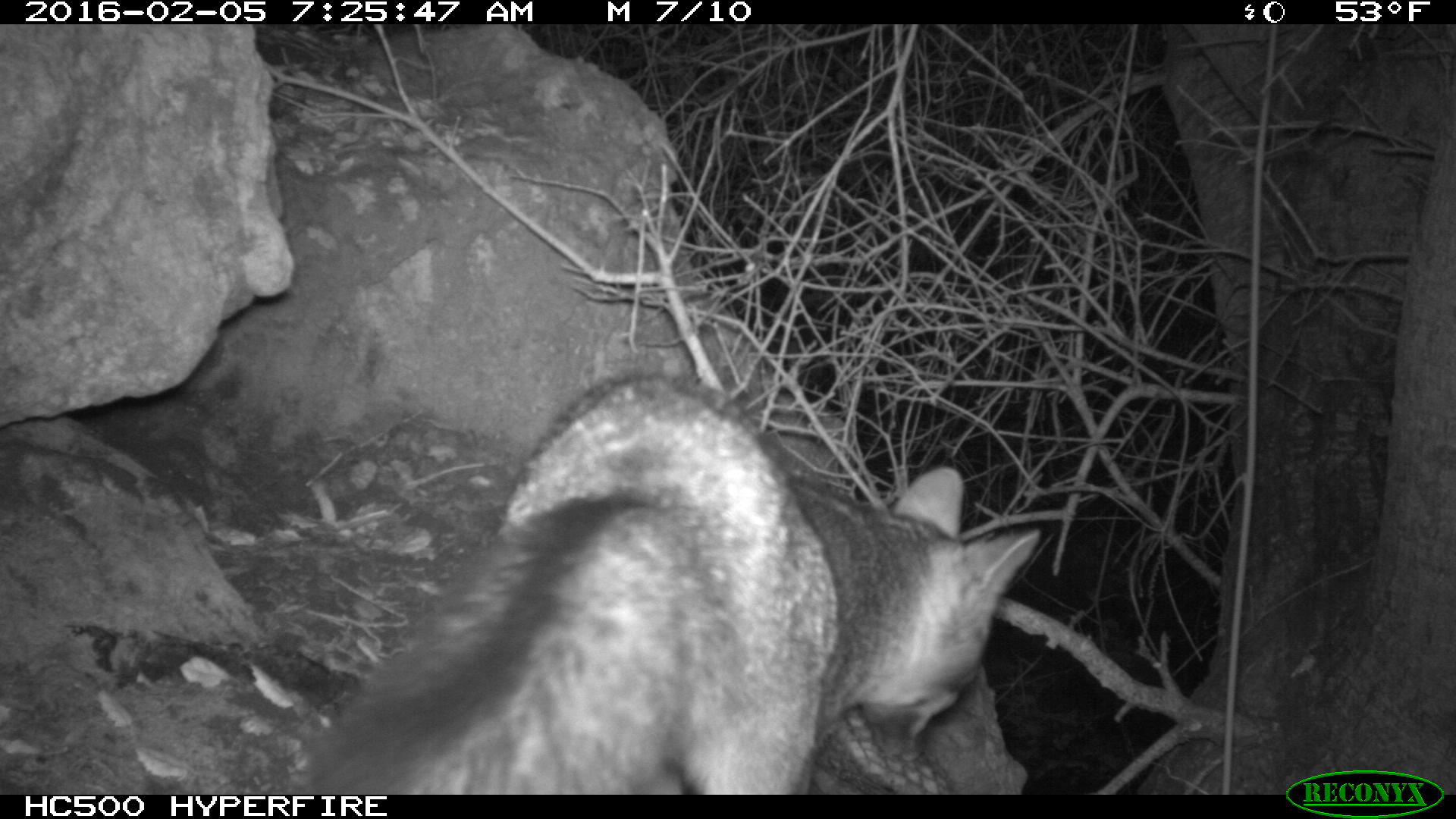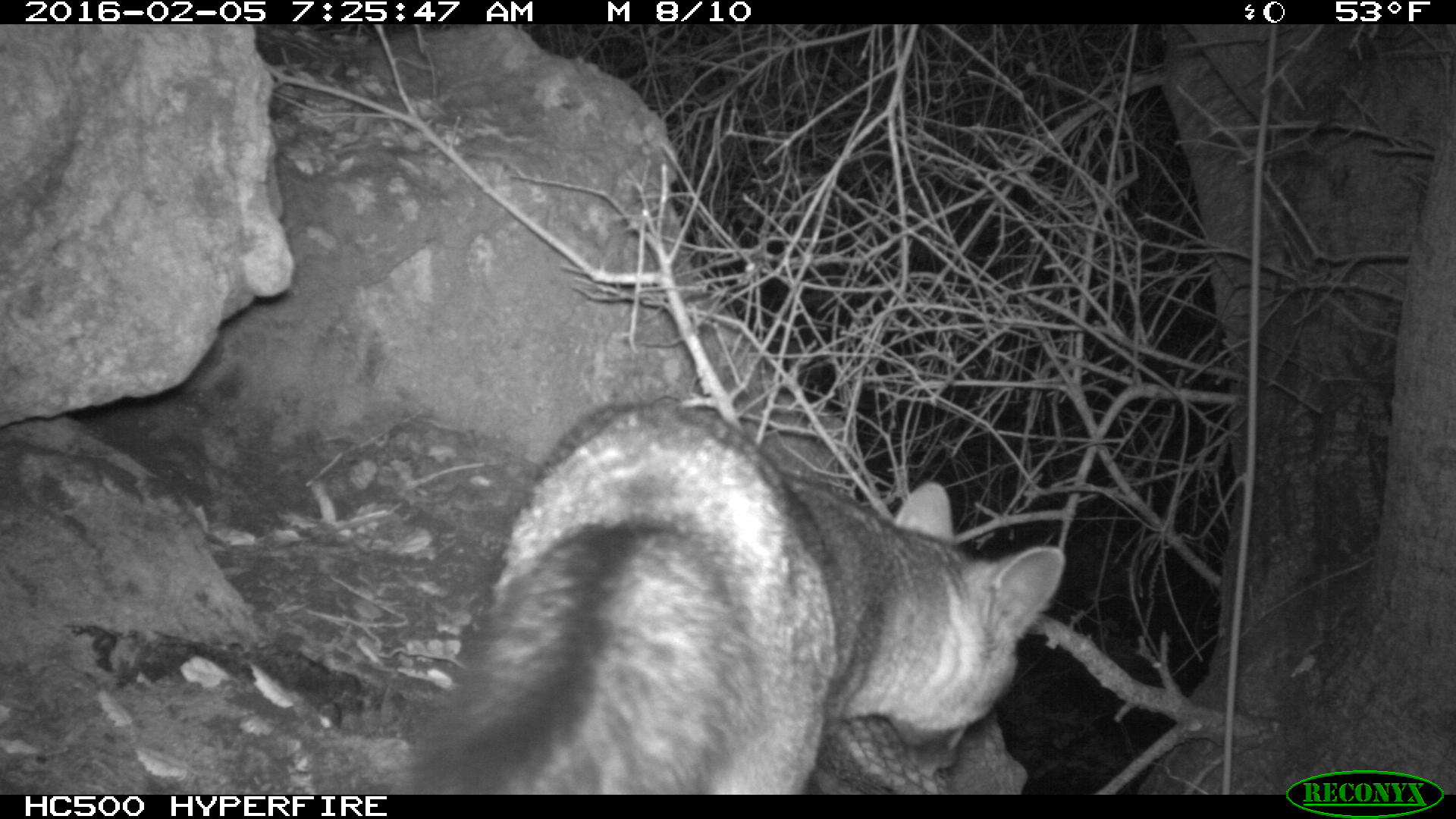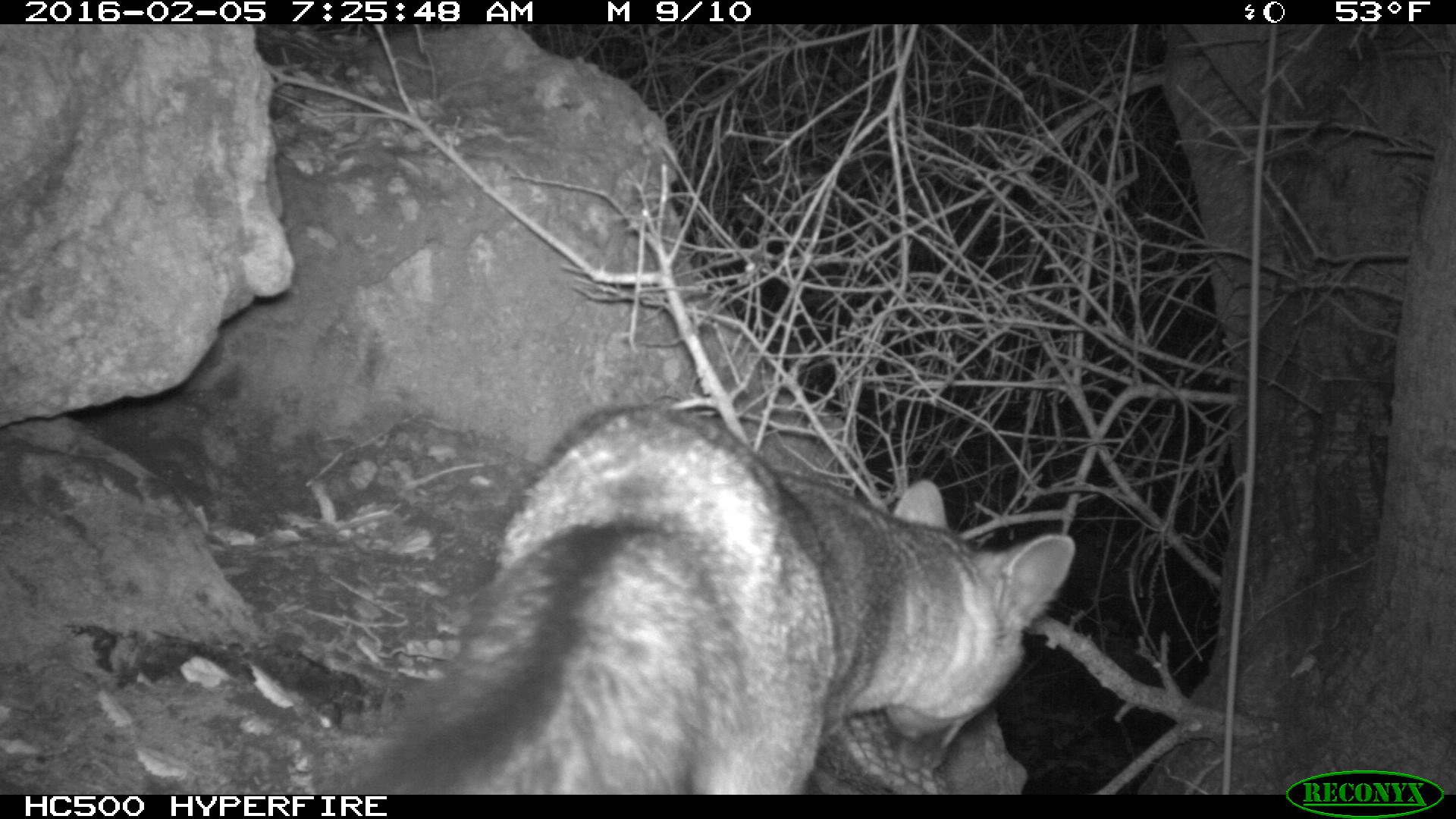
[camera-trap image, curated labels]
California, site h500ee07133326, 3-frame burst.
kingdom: Animalia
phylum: Chordata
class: Mammalia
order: Carnivora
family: Canidae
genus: Urocyon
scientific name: Urocyon littoralis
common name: island fox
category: fox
Fox (island fox) (Urocyon littoralis).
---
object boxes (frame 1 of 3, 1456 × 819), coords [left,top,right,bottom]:
fox: [293,372,1040,795]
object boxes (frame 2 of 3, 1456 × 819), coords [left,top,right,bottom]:
fox: [394,400,1064,795]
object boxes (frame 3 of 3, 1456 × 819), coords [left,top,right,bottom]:
fox: [309,401,1080,792]